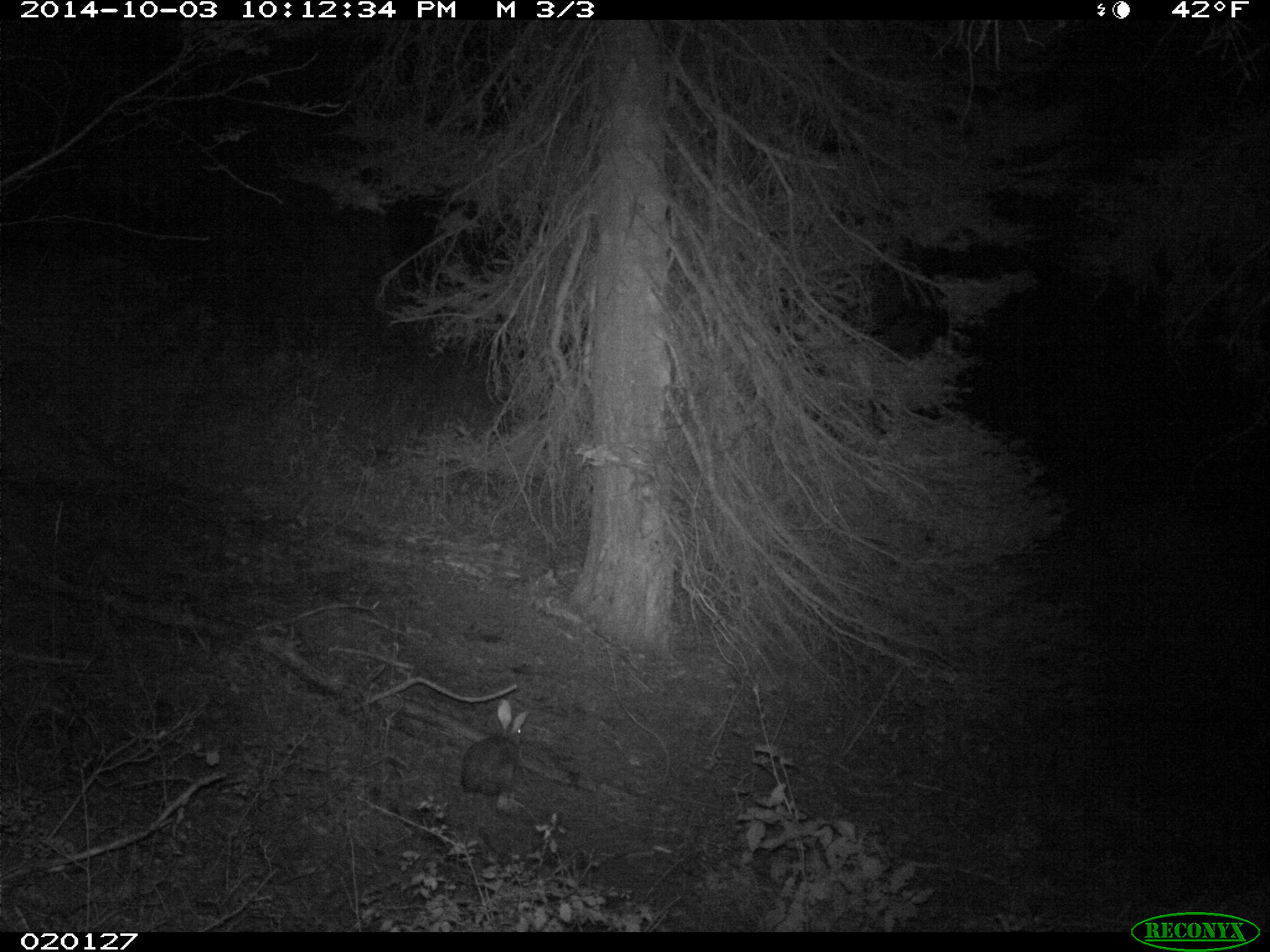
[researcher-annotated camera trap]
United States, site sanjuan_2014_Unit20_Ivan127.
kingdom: Animalia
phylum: Chordata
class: Mammalia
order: Lagomorpha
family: Leporidae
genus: Lepus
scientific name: Lepus americanus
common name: snowshoe hare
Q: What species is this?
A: Lepus americanus (snowshoe hare).